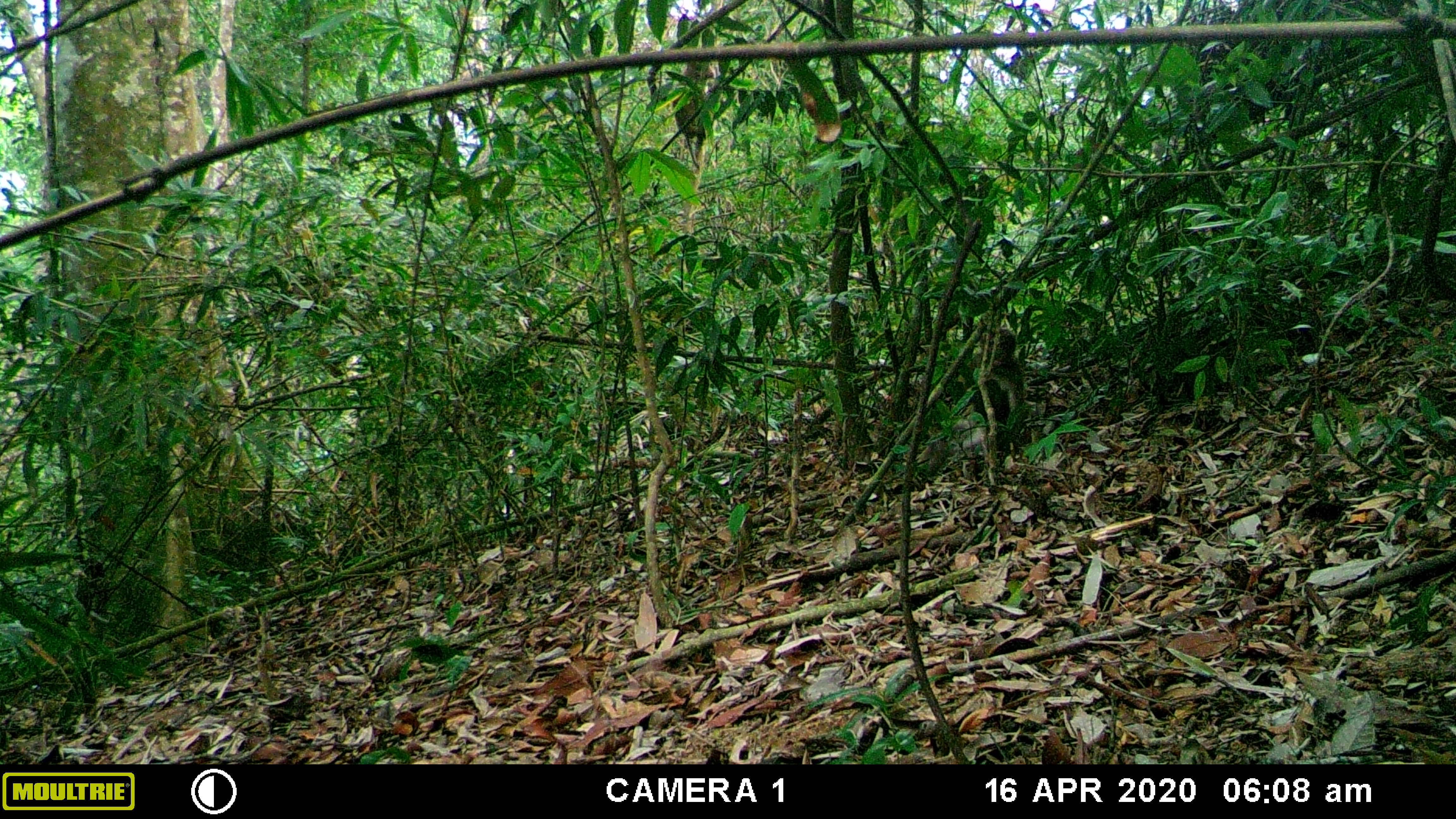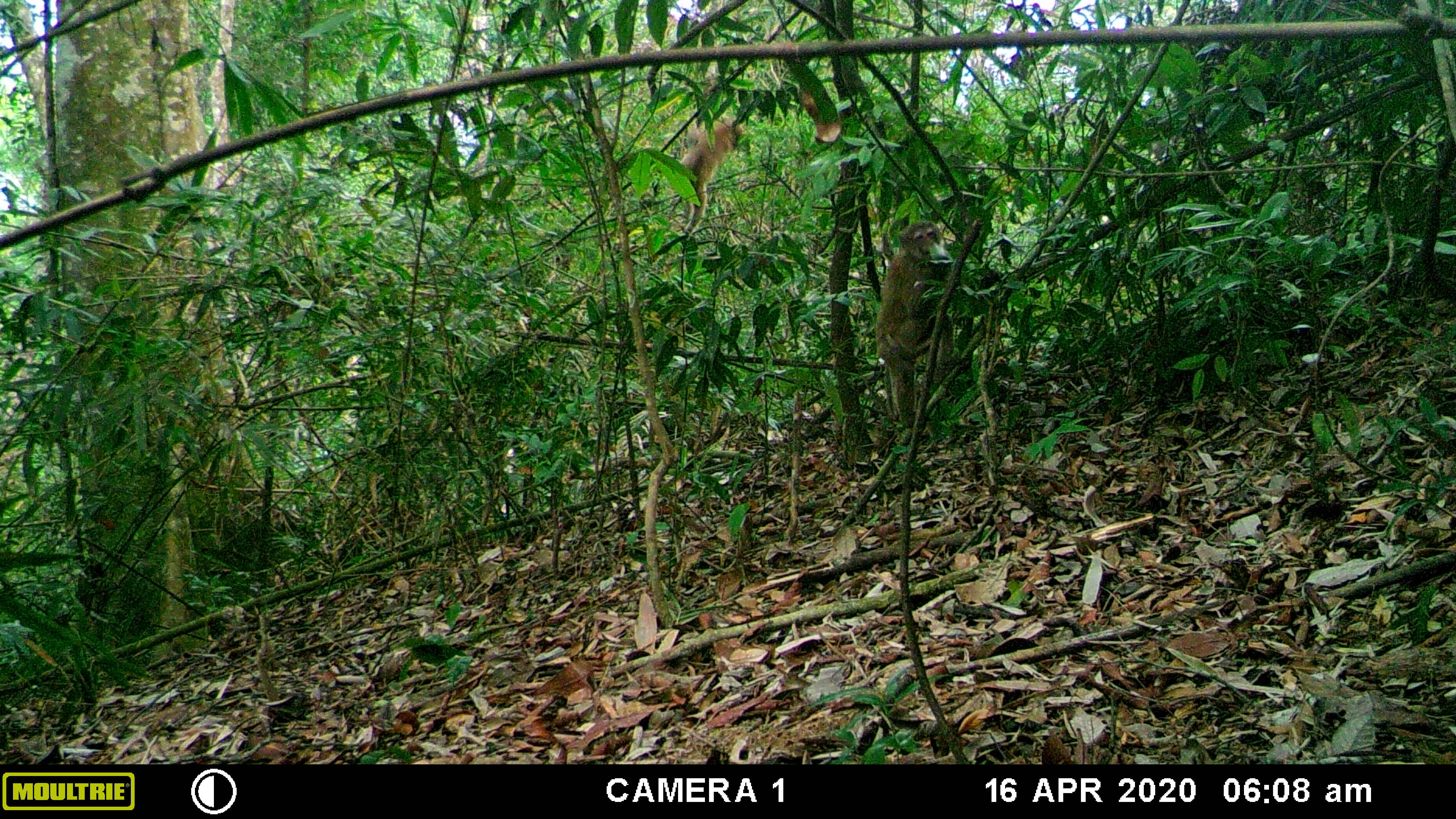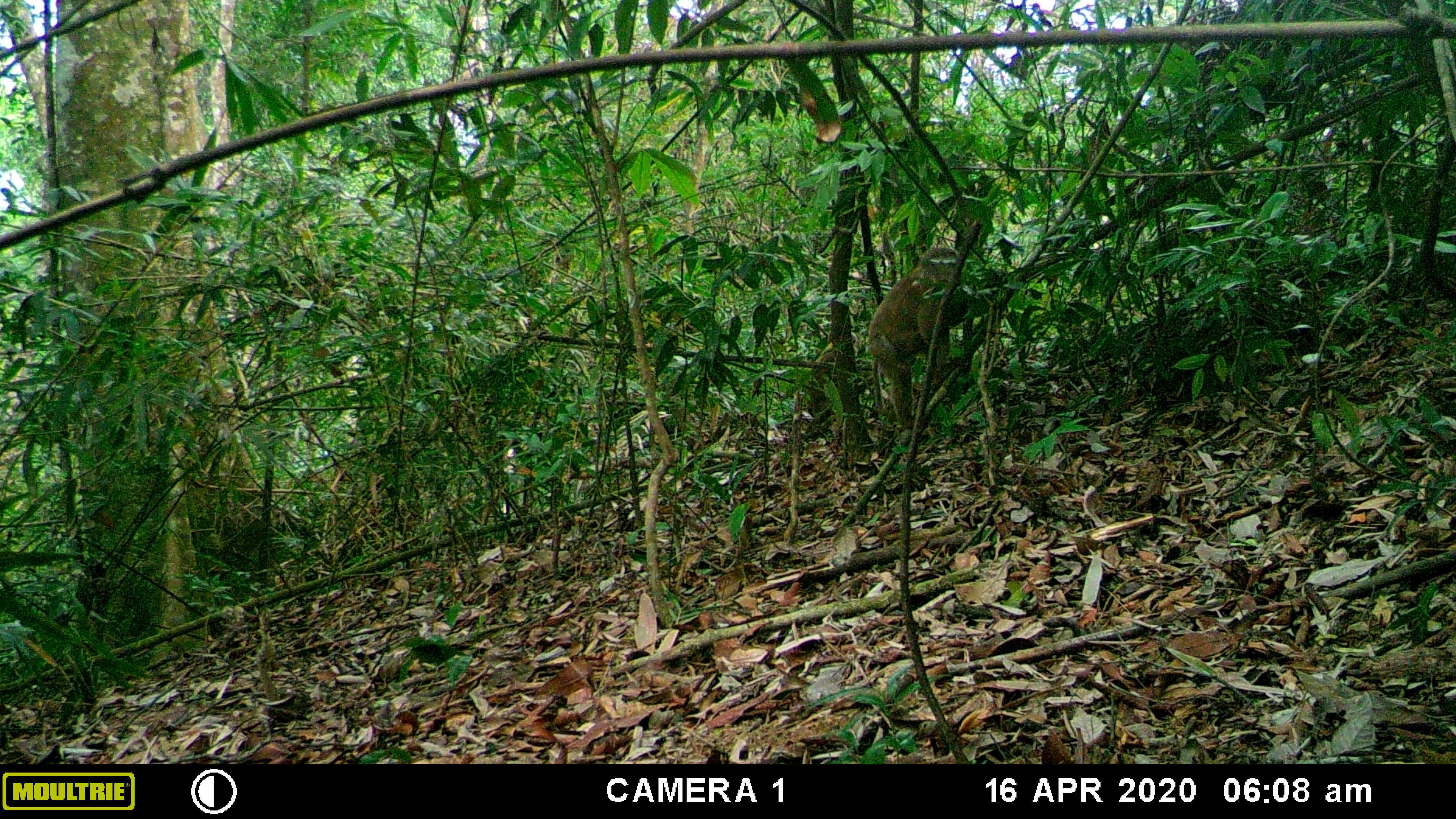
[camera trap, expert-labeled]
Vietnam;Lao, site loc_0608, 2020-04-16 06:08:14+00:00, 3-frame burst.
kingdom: Animalia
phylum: Chordata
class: Mammalia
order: Primates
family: Cercopithecidae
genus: Macaca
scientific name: Macaca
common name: macaques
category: assam or rhesus macaque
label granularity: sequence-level